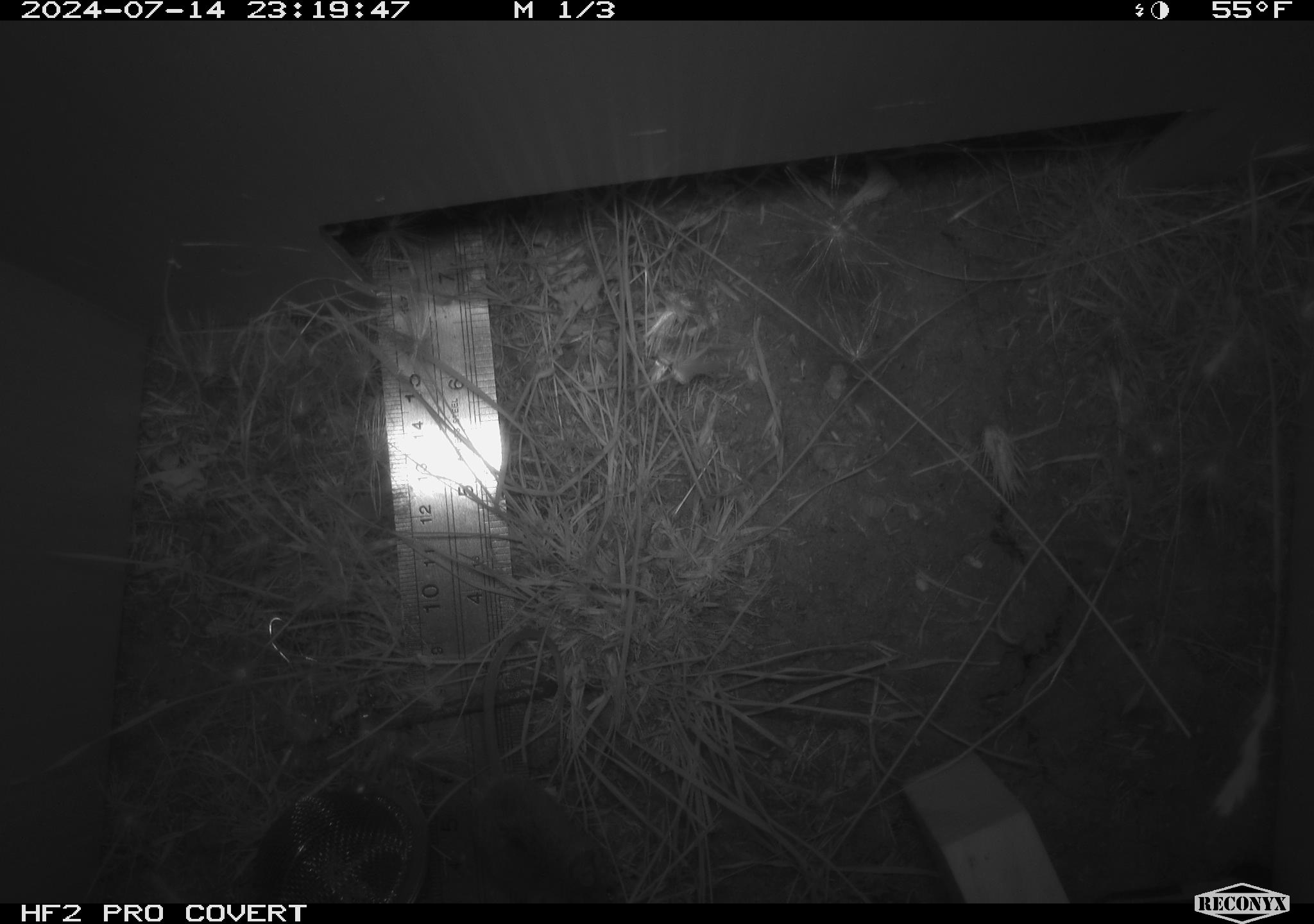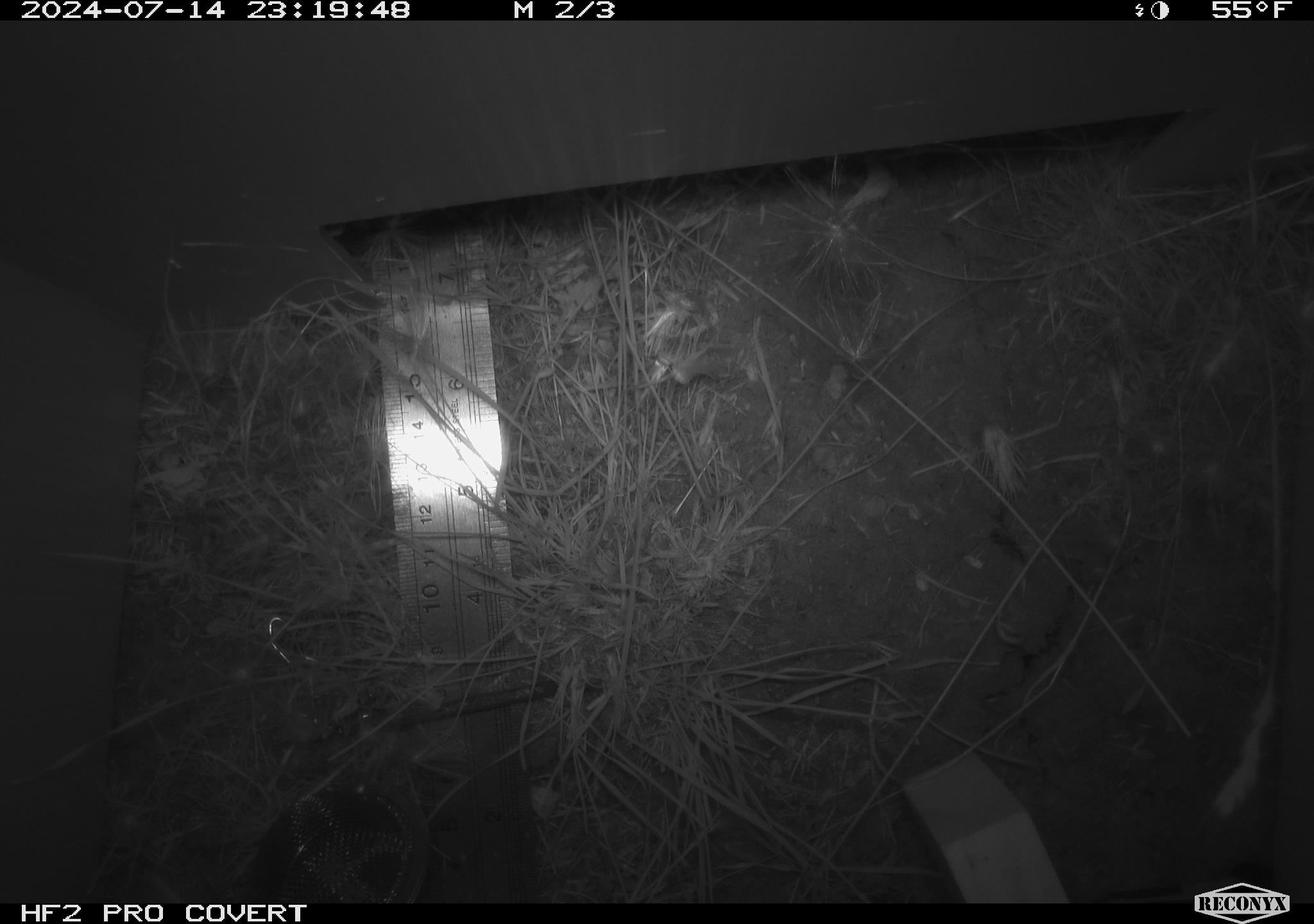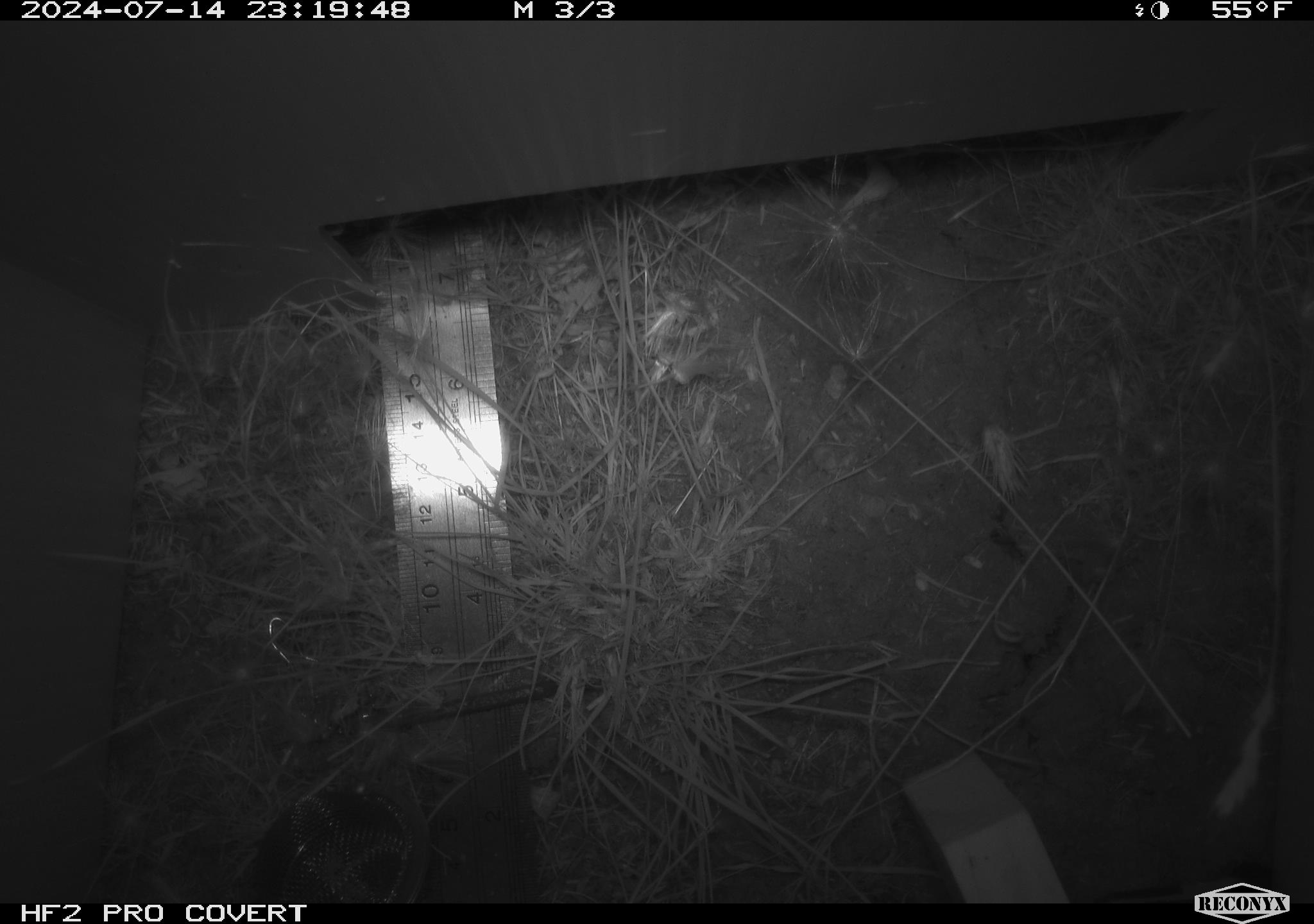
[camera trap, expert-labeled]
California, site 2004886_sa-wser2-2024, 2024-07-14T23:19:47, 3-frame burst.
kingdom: Animalia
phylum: Chordata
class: Mammalia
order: Rodentia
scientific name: Rodentia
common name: mouse species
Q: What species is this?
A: Mouse species (Rodentia).